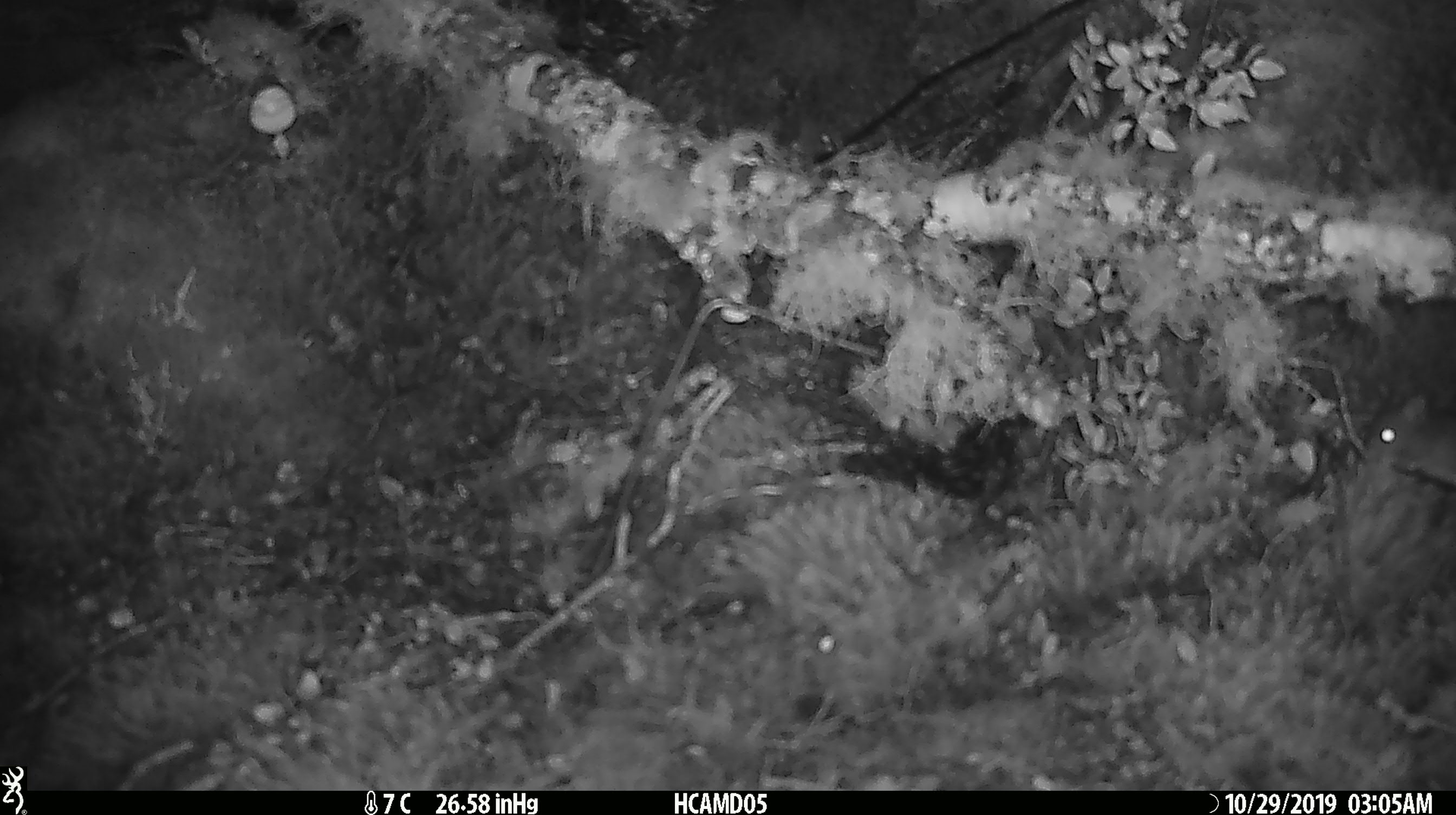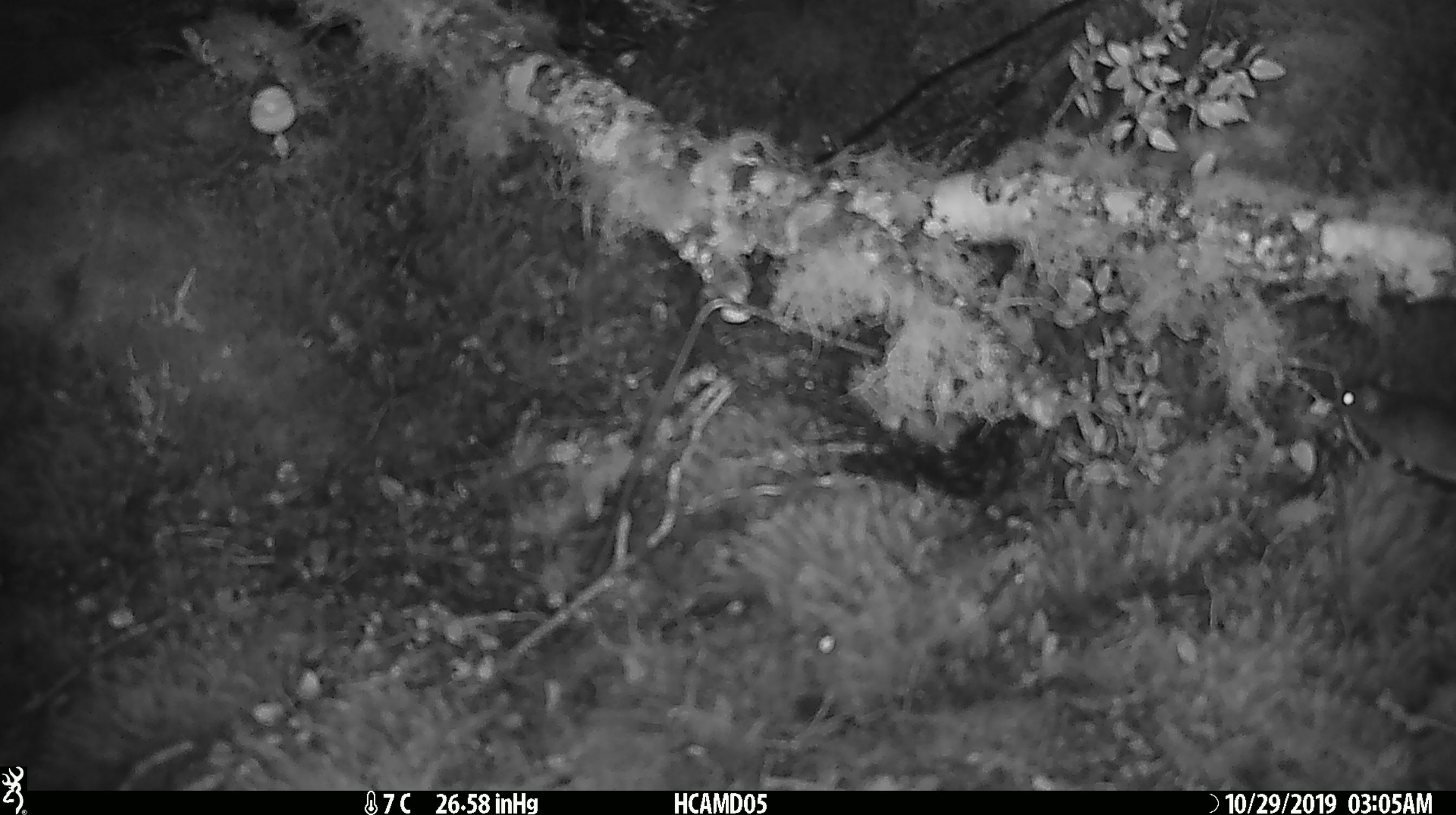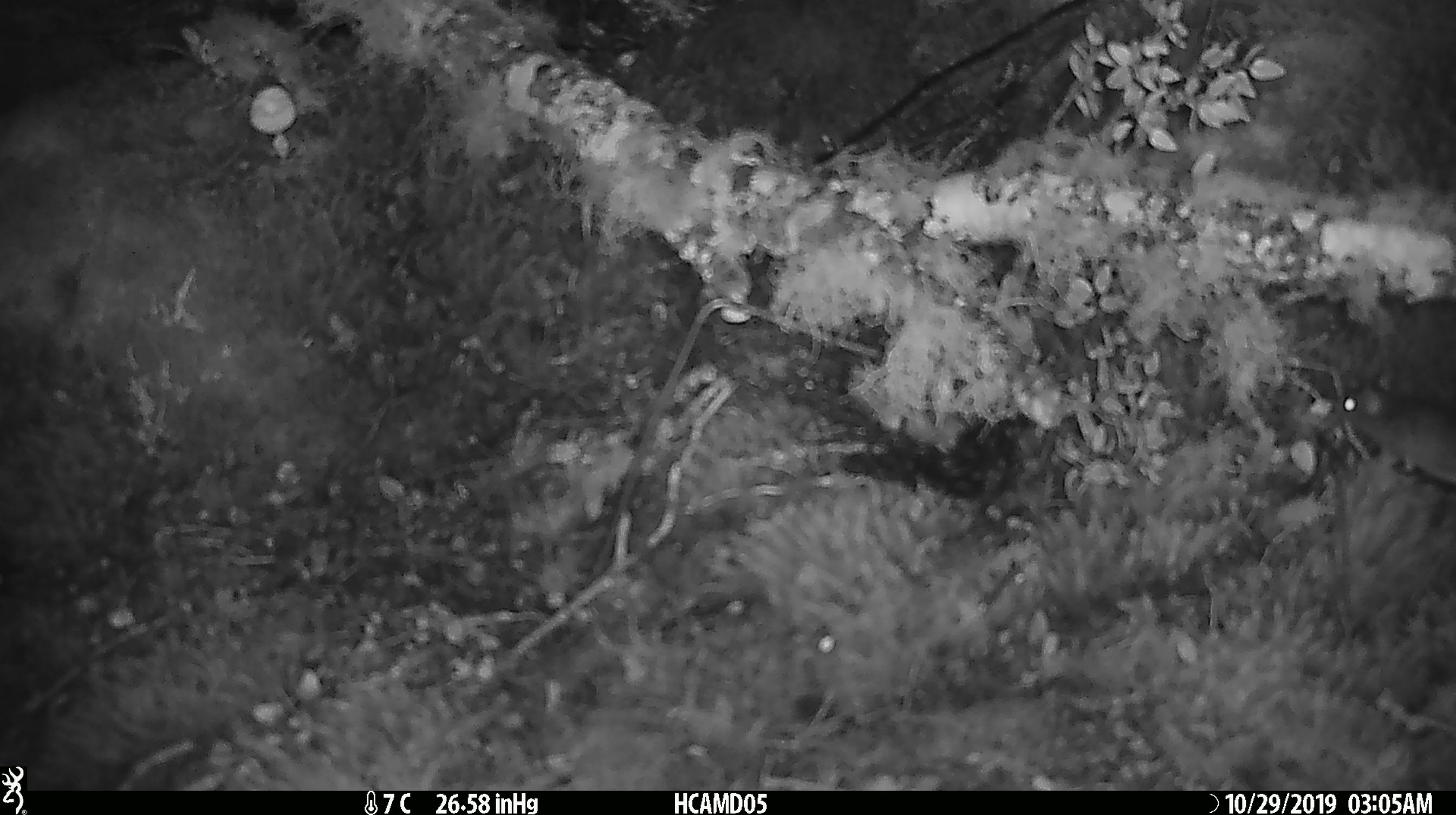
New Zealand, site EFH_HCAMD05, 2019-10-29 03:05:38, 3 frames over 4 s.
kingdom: Animalia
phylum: Chordata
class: Mammalia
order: Rodentia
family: Muridae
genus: Mus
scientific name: Mus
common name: mouse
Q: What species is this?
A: Mouse (Mus).